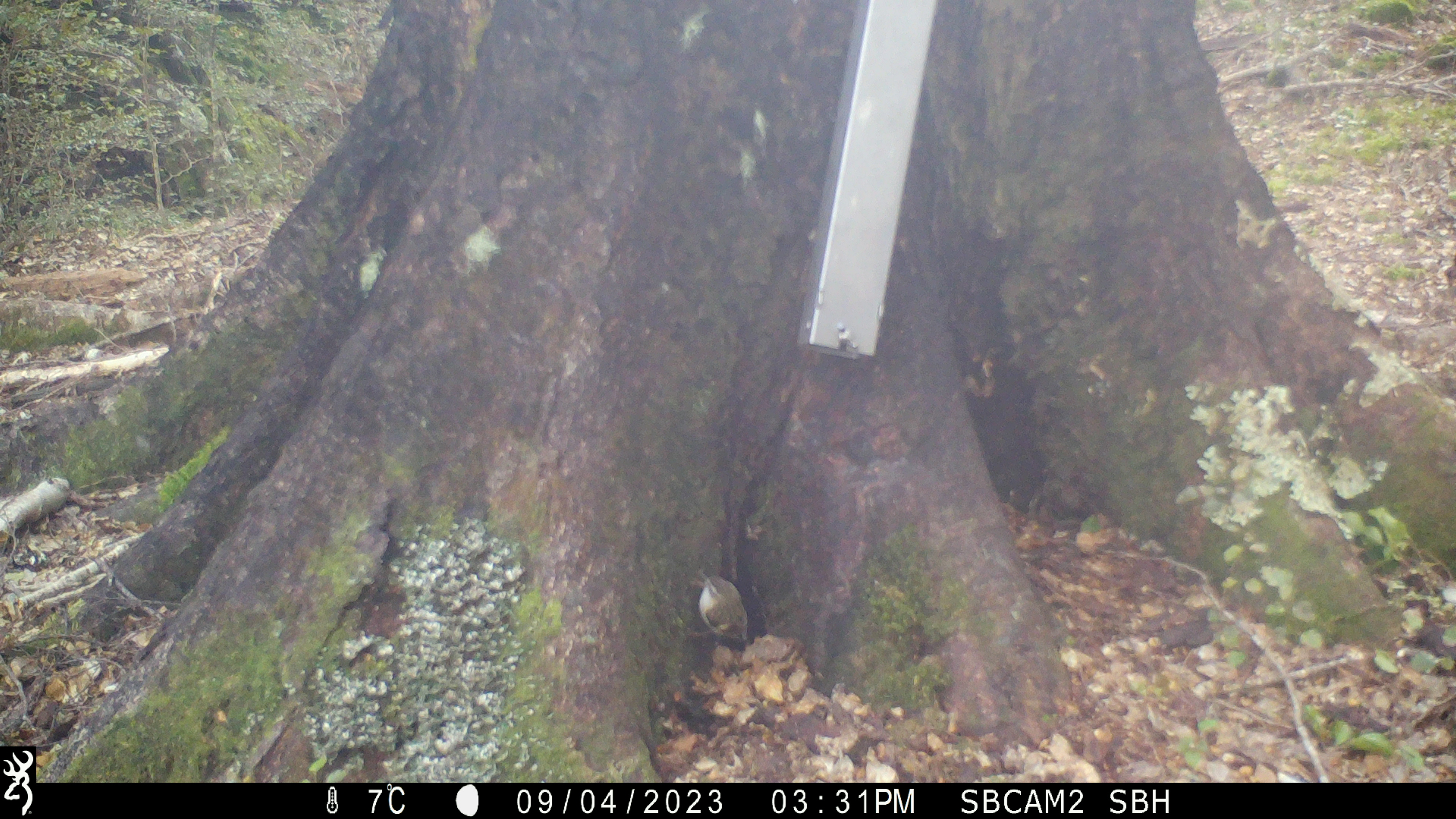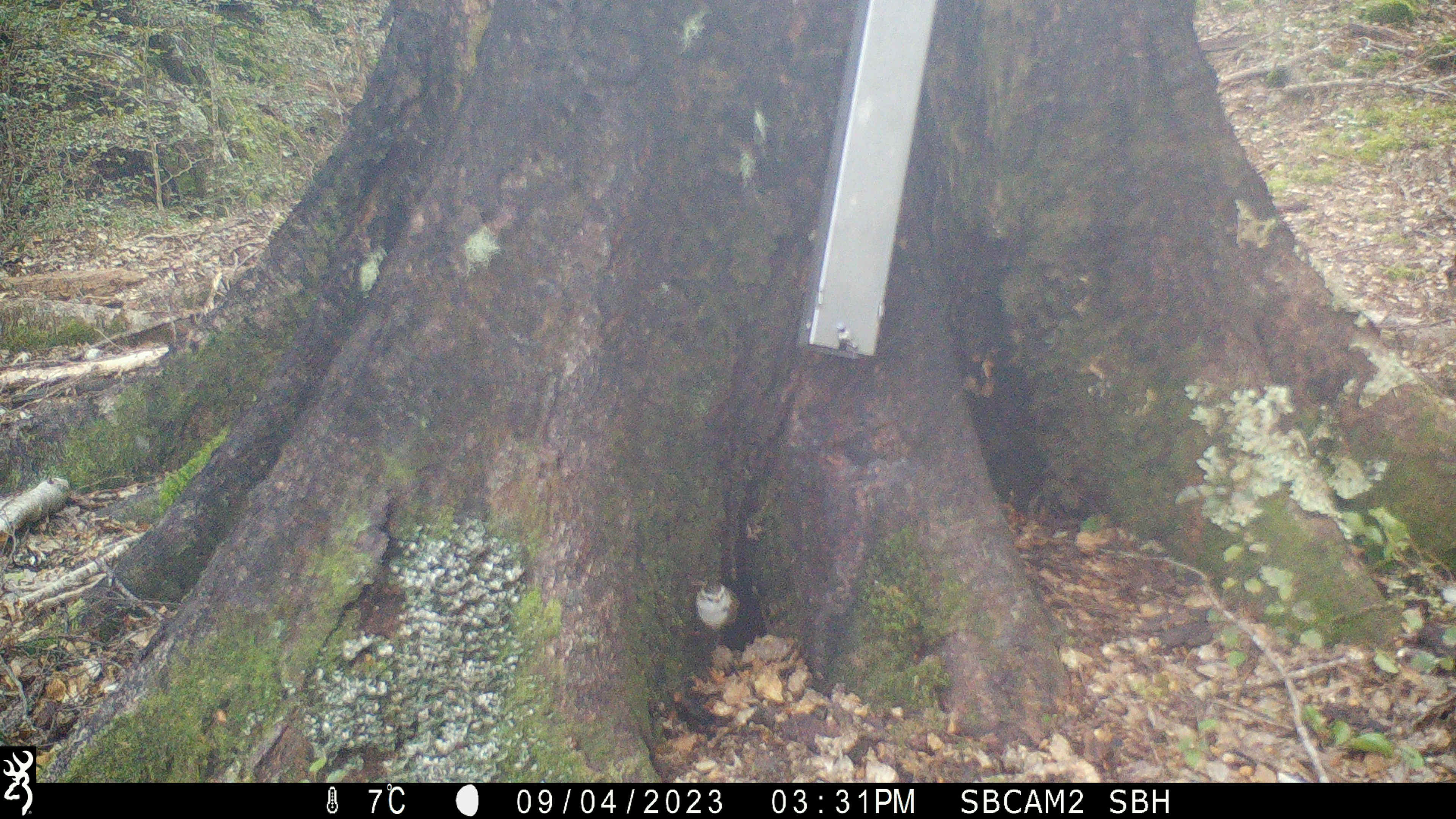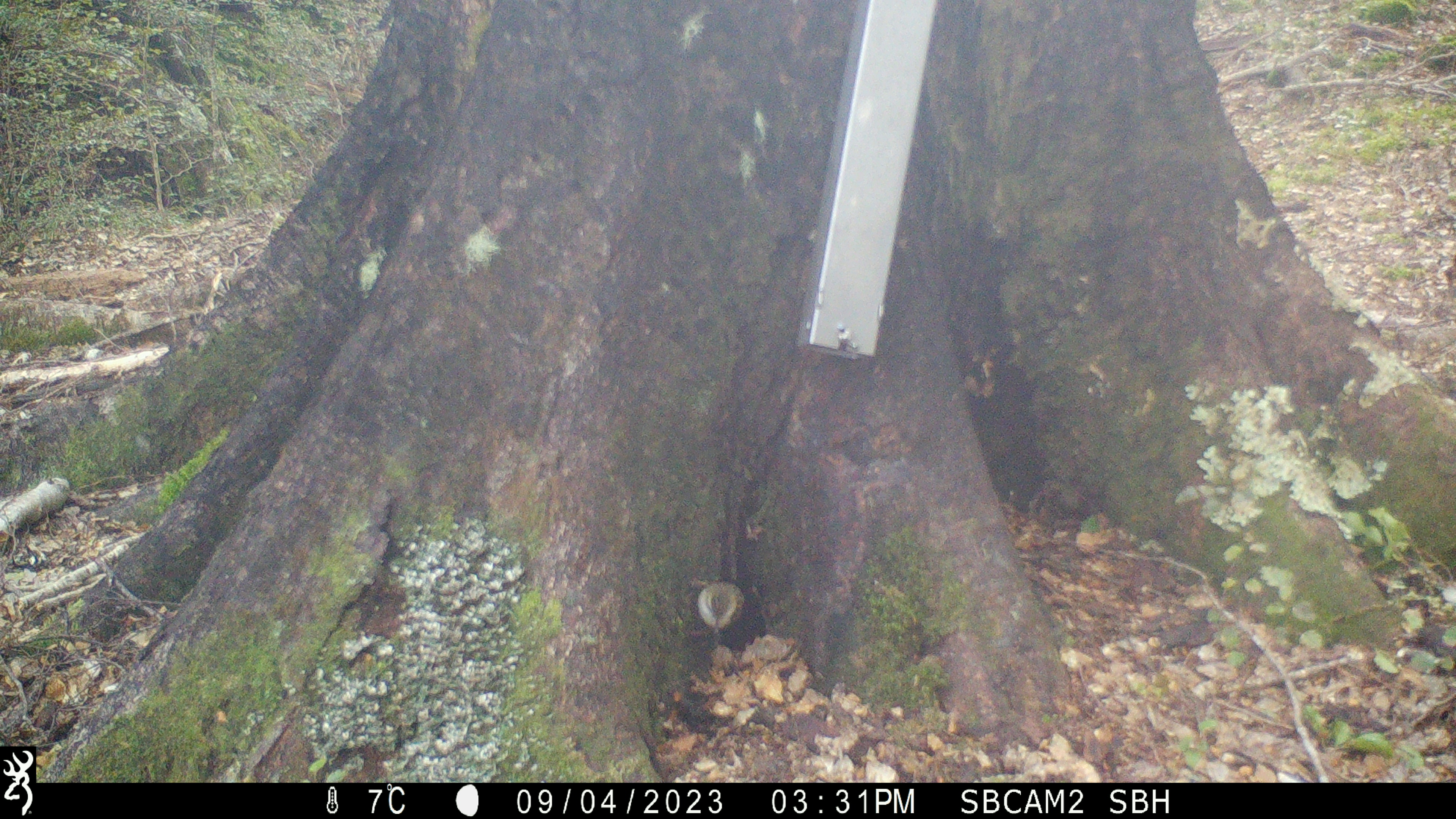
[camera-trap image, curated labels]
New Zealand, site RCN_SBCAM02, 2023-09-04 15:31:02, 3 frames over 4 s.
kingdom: Animalia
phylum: Chordata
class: Aves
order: Passeriformes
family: Acanthisittidae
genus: Acanthisitta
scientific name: Acanthisitta chloris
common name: rifleman